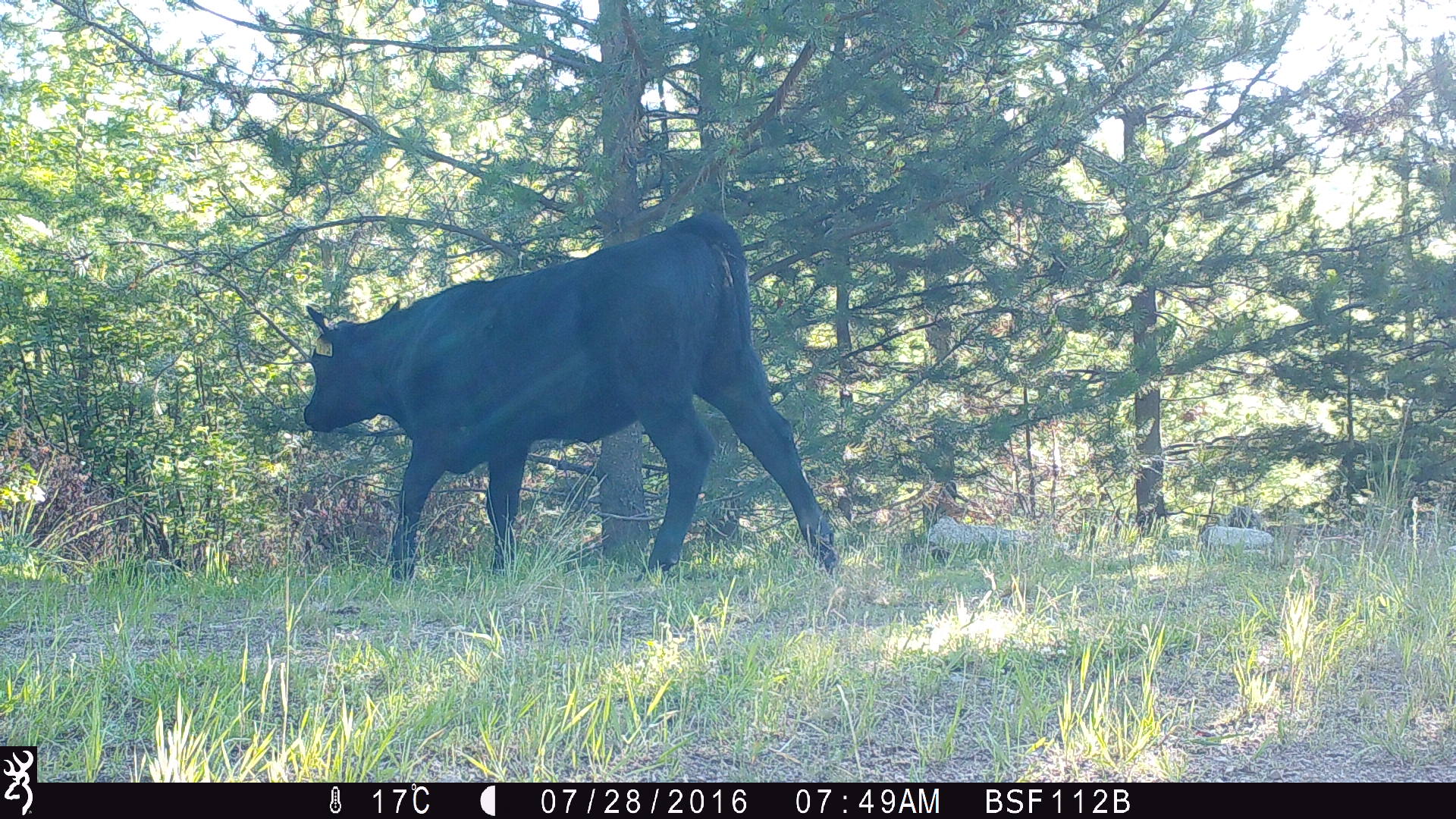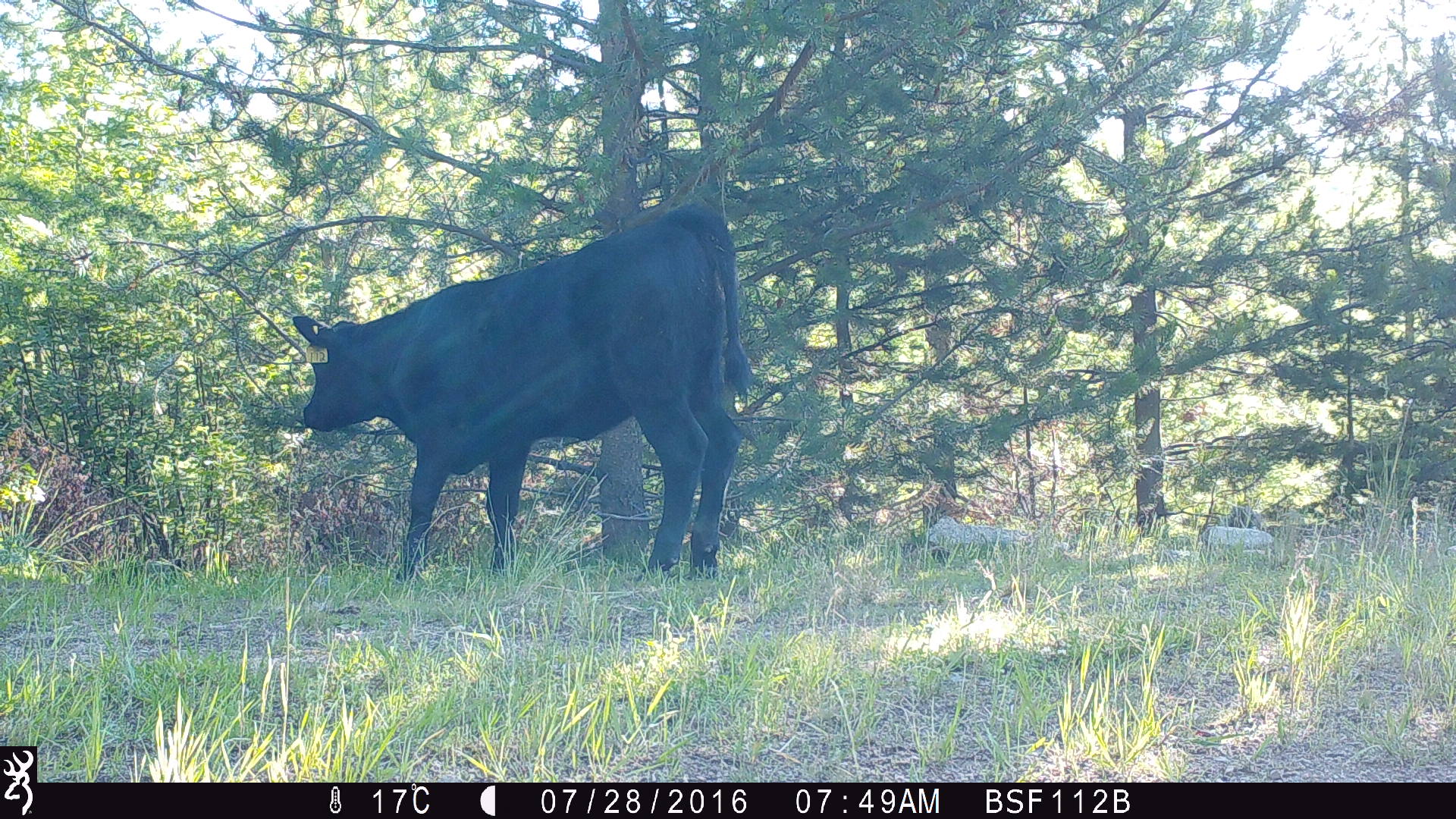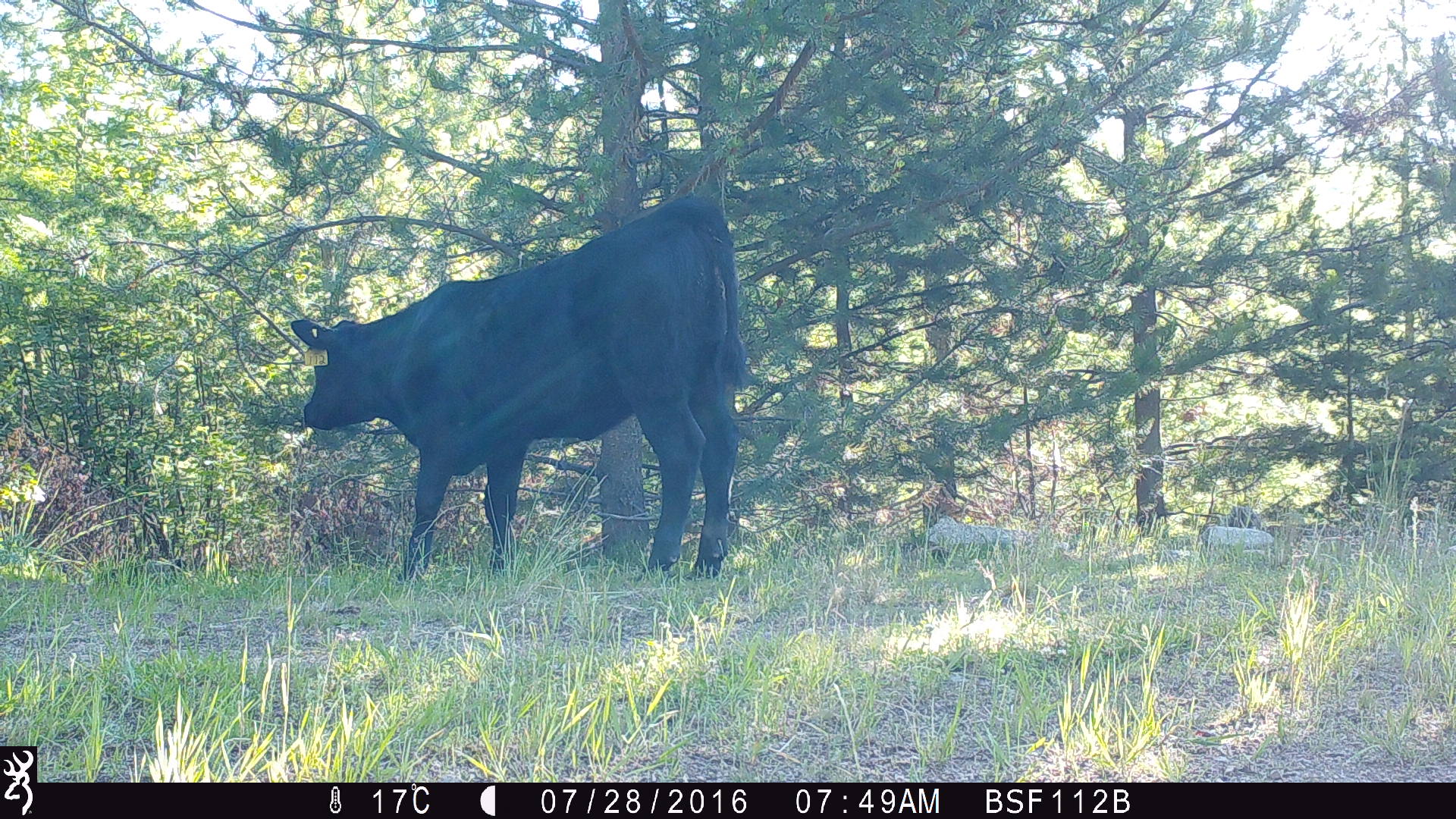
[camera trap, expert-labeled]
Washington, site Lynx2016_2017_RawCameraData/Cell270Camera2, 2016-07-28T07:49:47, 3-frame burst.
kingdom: Animalia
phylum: Chordata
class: Mammalia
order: Artiodactyla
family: Bovidae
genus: Bos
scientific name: Bos taurus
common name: domestic cattle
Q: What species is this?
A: Domestic cattle (Bos taurus).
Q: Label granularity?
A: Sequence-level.